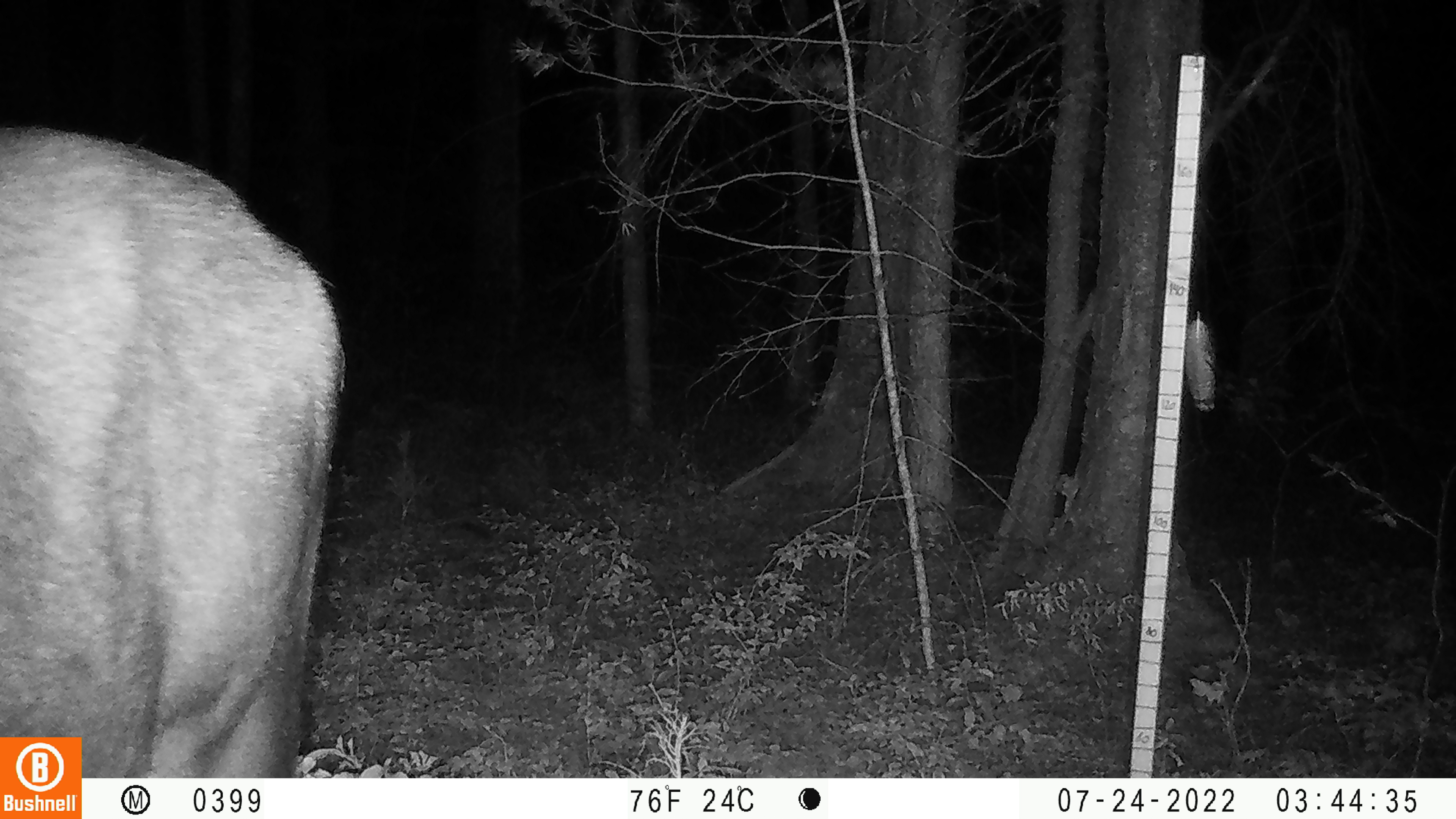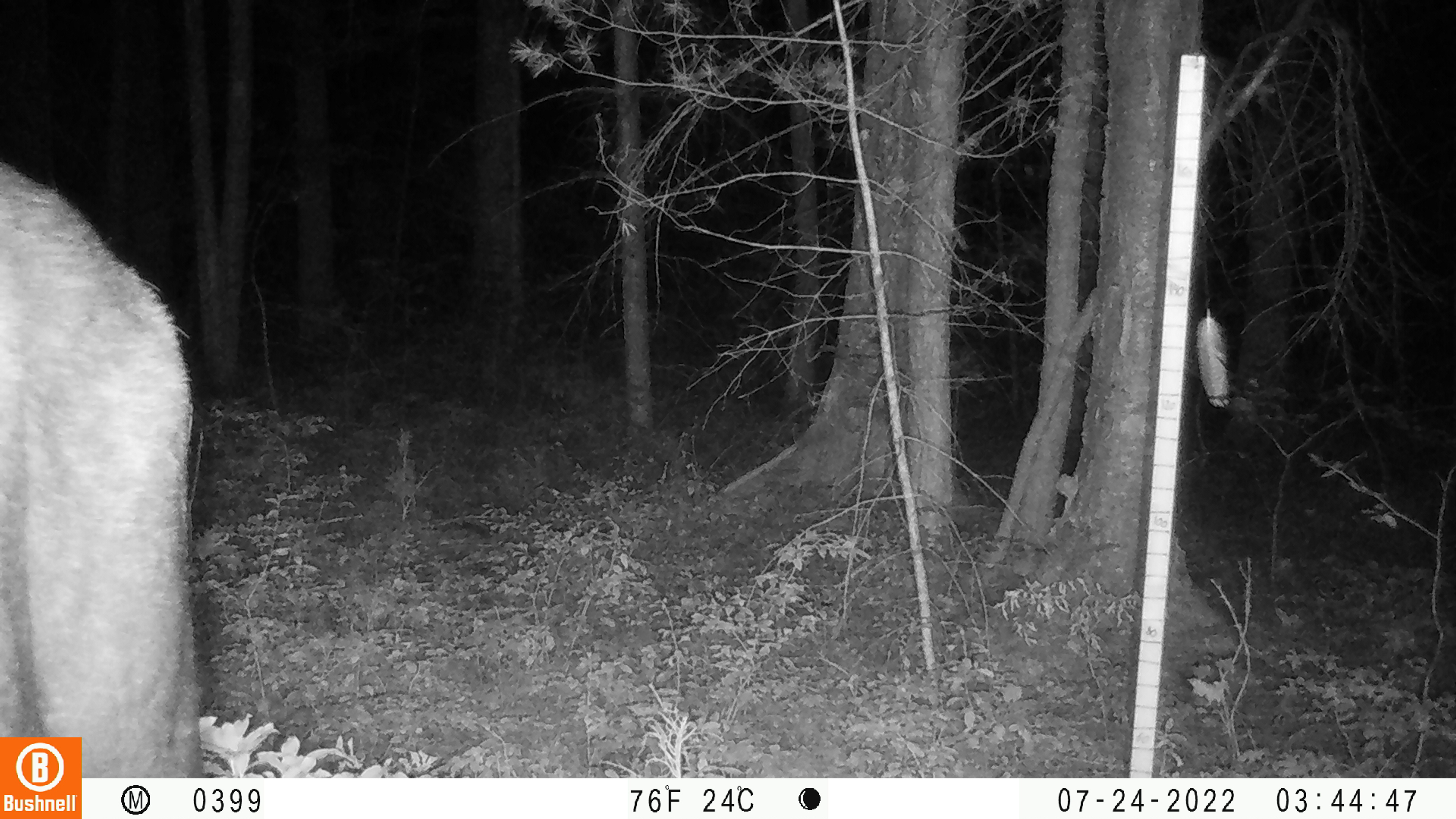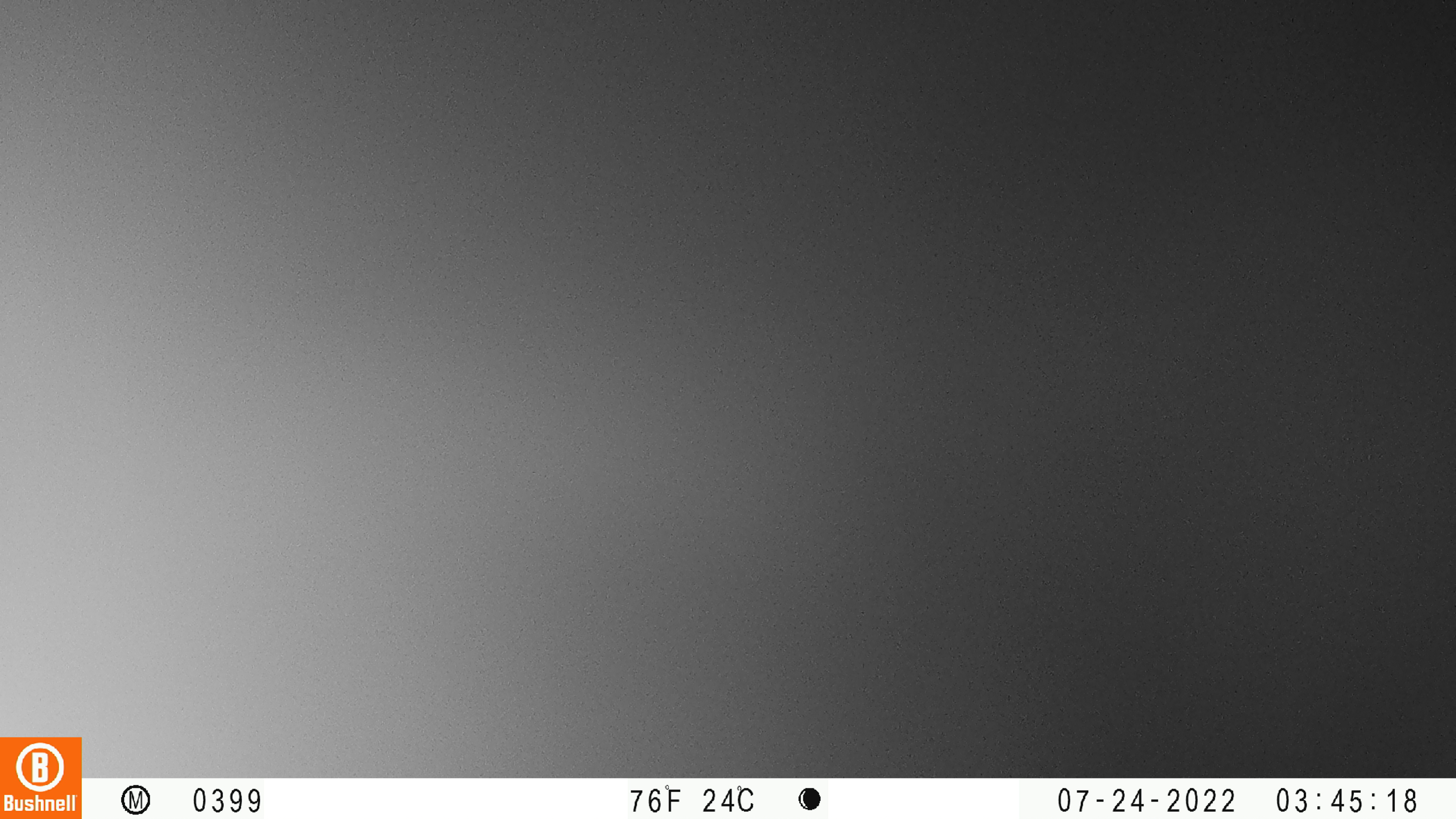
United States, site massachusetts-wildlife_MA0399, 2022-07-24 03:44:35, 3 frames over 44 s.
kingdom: Animalia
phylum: Chordata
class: Mammalia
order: Artiodactyla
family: Cervidae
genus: Alces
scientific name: Alces alces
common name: moose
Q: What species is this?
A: Moose (Alces alces).